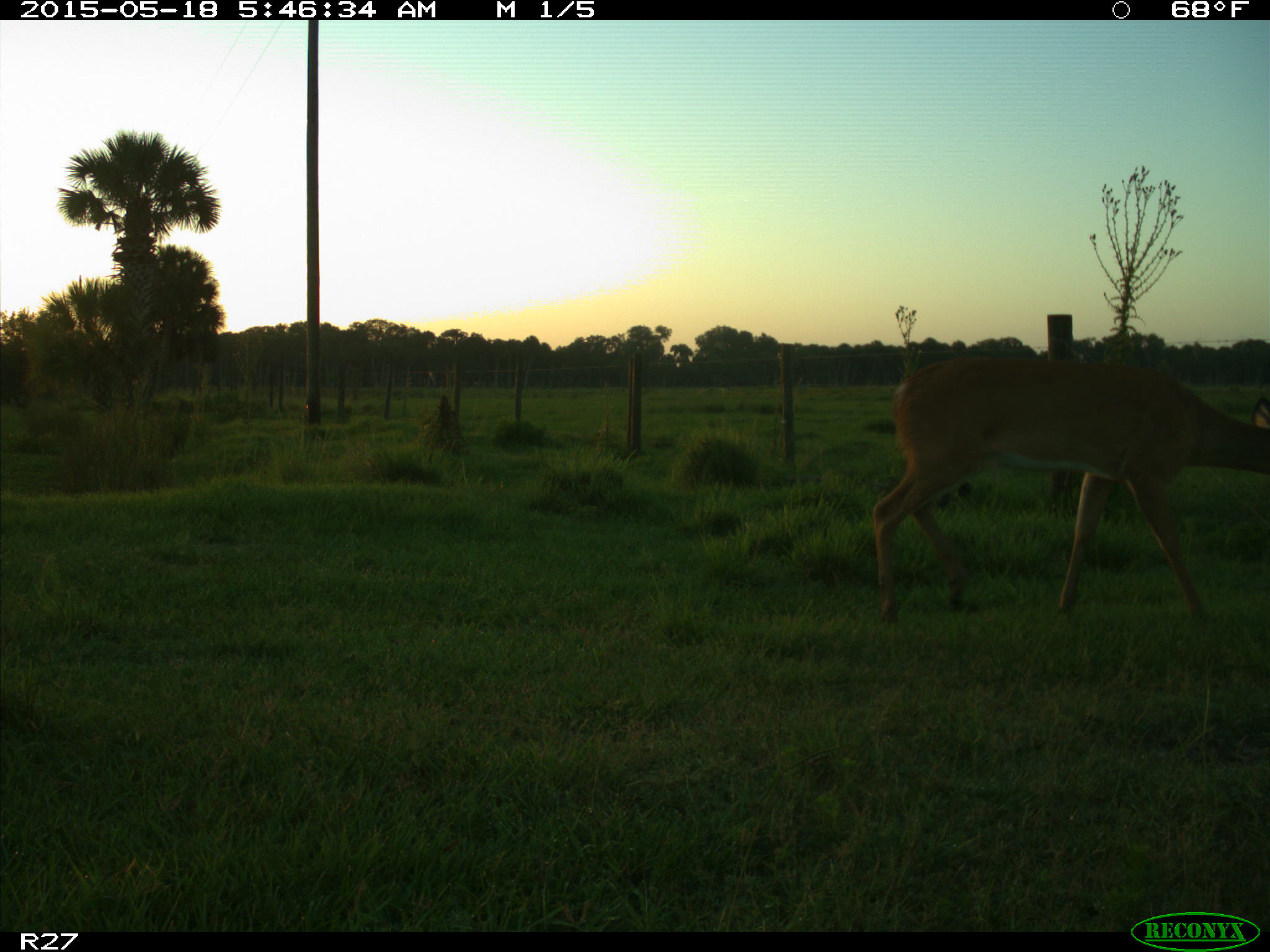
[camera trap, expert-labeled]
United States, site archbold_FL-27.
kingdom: Animalia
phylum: Chordata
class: Mammalia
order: Artiodactyla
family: Cervidae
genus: Odocoileus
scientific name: Odocoileus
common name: deer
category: unidentified deer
Unidentified deer (deer) (Odocoileus).